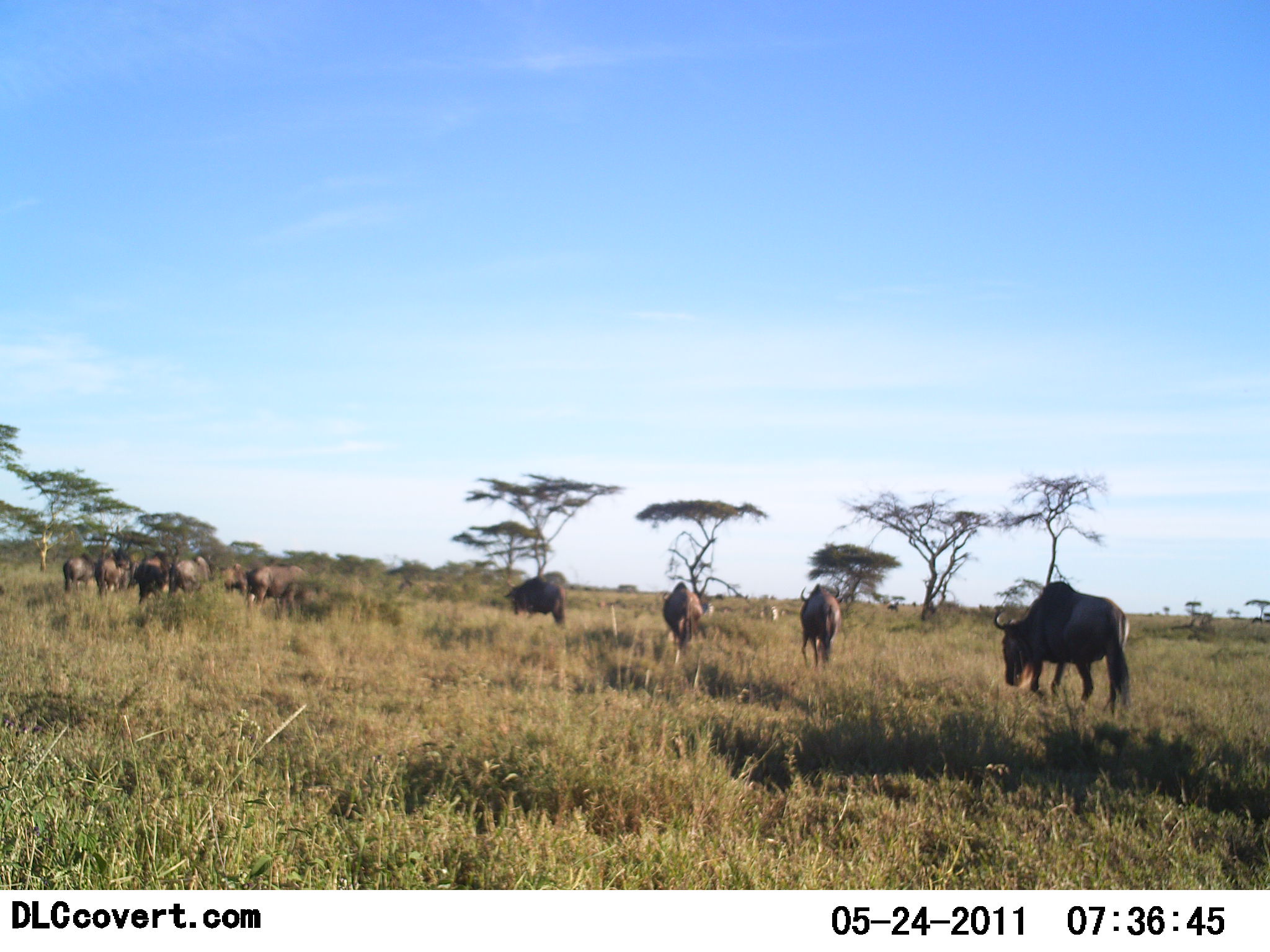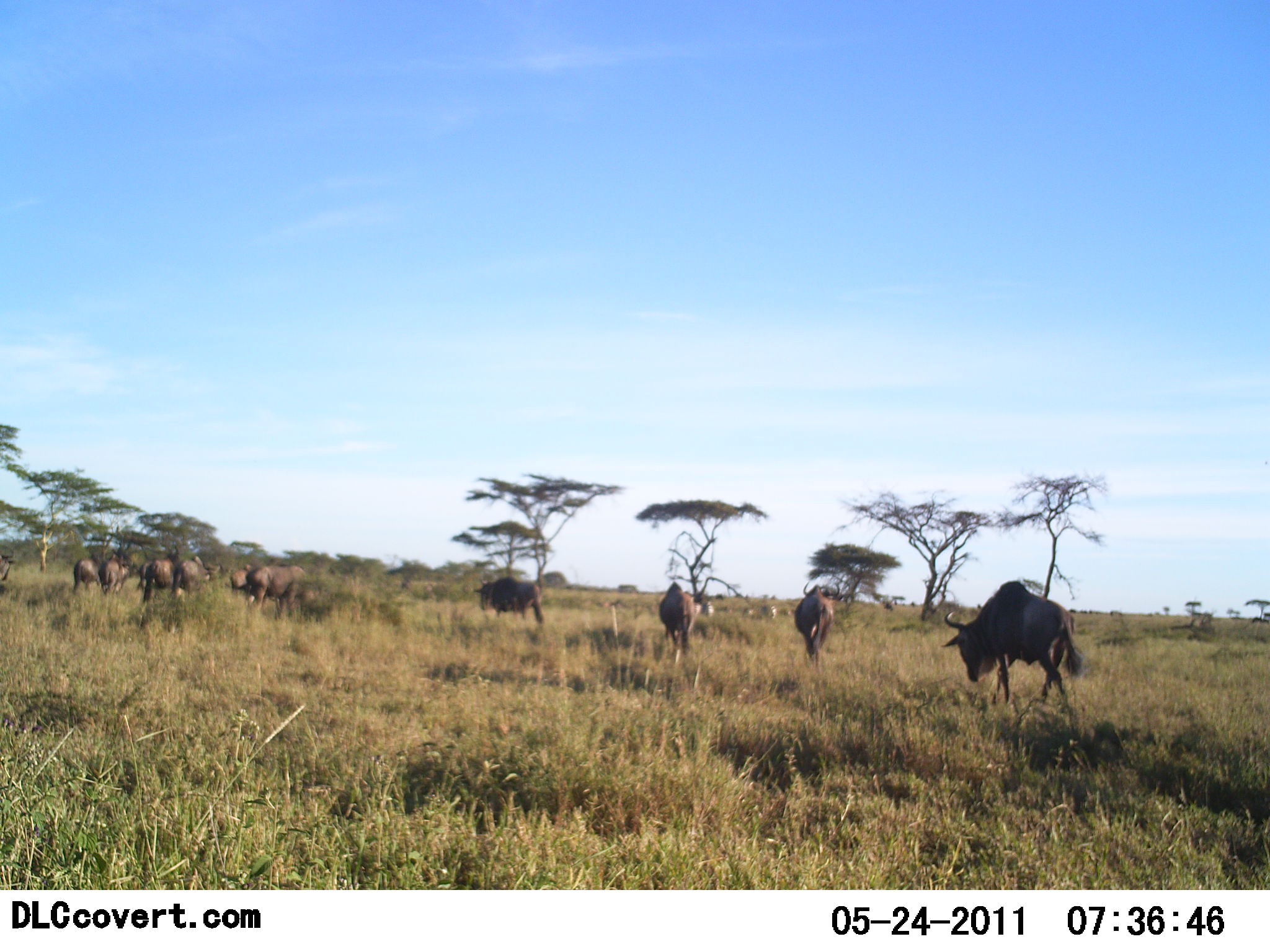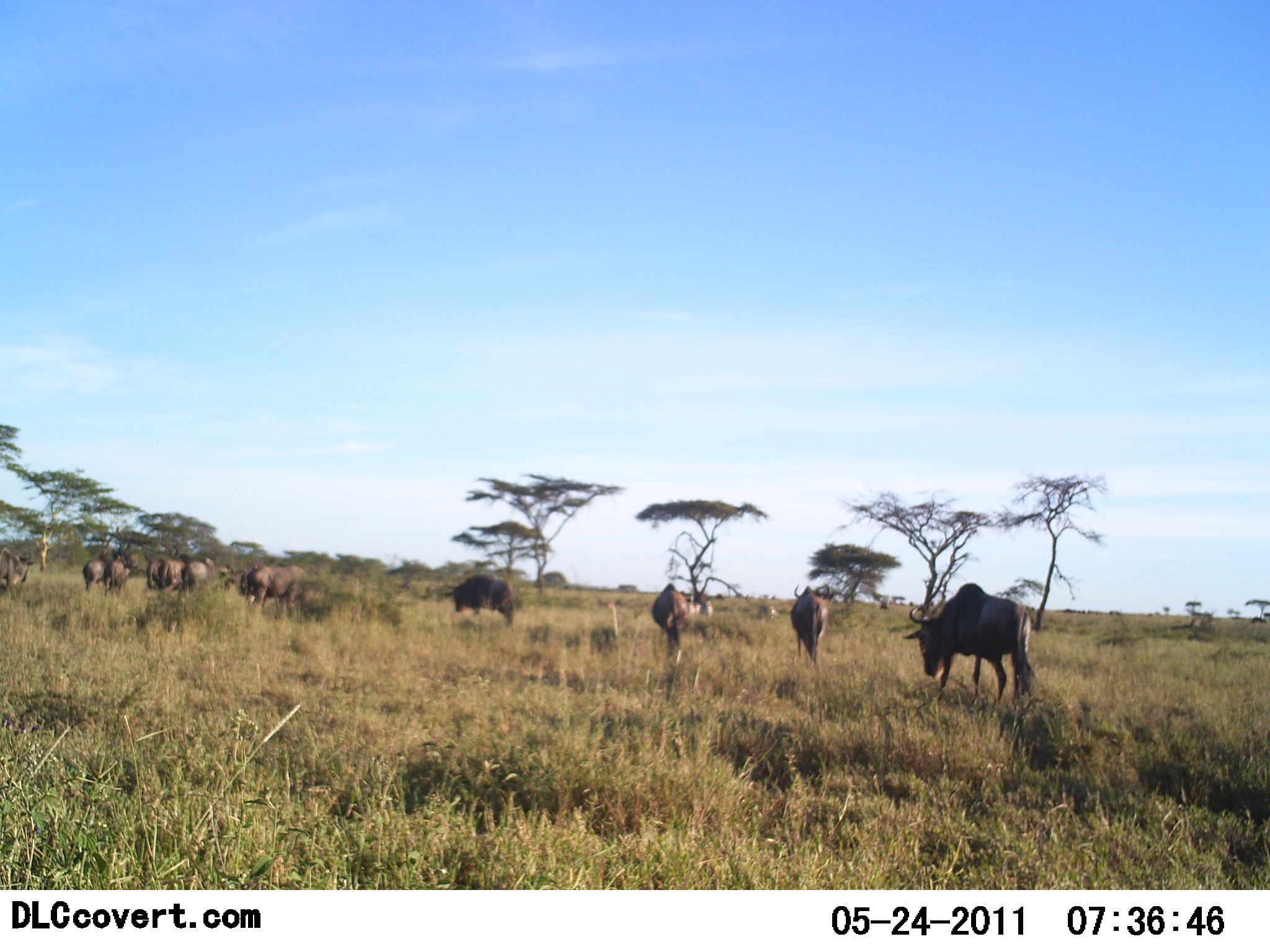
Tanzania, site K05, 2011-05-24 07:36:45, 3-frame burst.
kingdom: Animalia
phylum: Chordata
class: Mammalia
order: Artiodactyla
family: Bovidae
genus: Connochaetes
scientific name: Connochaetes taurinus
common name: blue wildebeest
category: wildebeest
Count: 11-50.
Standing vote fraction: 19%.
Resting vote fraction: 0%.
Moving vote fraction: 88%.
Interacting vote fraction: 6%.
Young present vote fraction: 0%.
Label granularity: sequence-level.